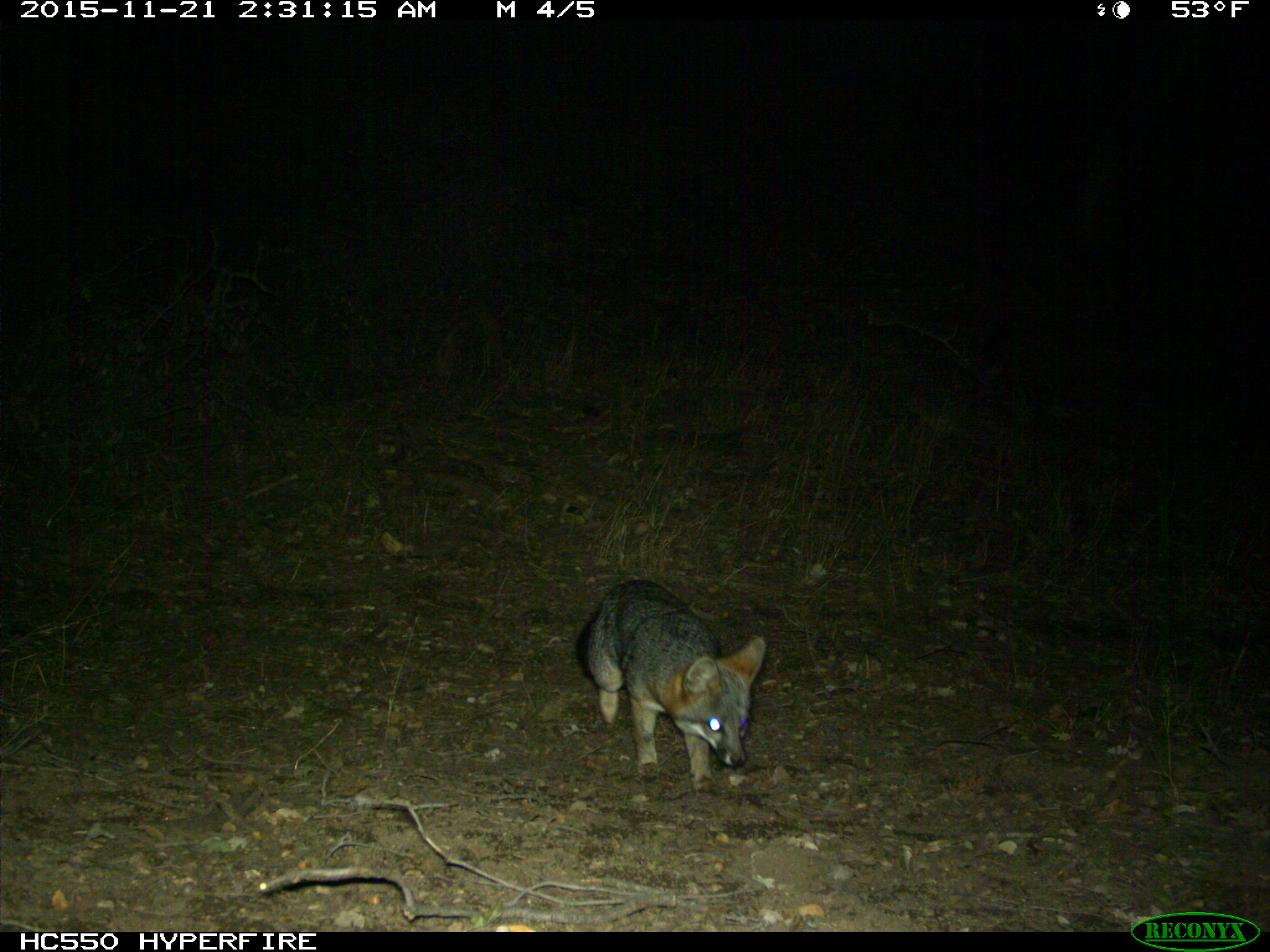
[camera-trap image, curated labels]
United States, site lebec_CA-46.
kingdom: Animalia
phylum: Chordata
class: Mammalia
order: Carnivora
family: Canidae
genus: Urocyon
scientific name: Urocyon cinereoargenteus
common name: gray fox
Urocyon cinereoargenteus (gray fox).